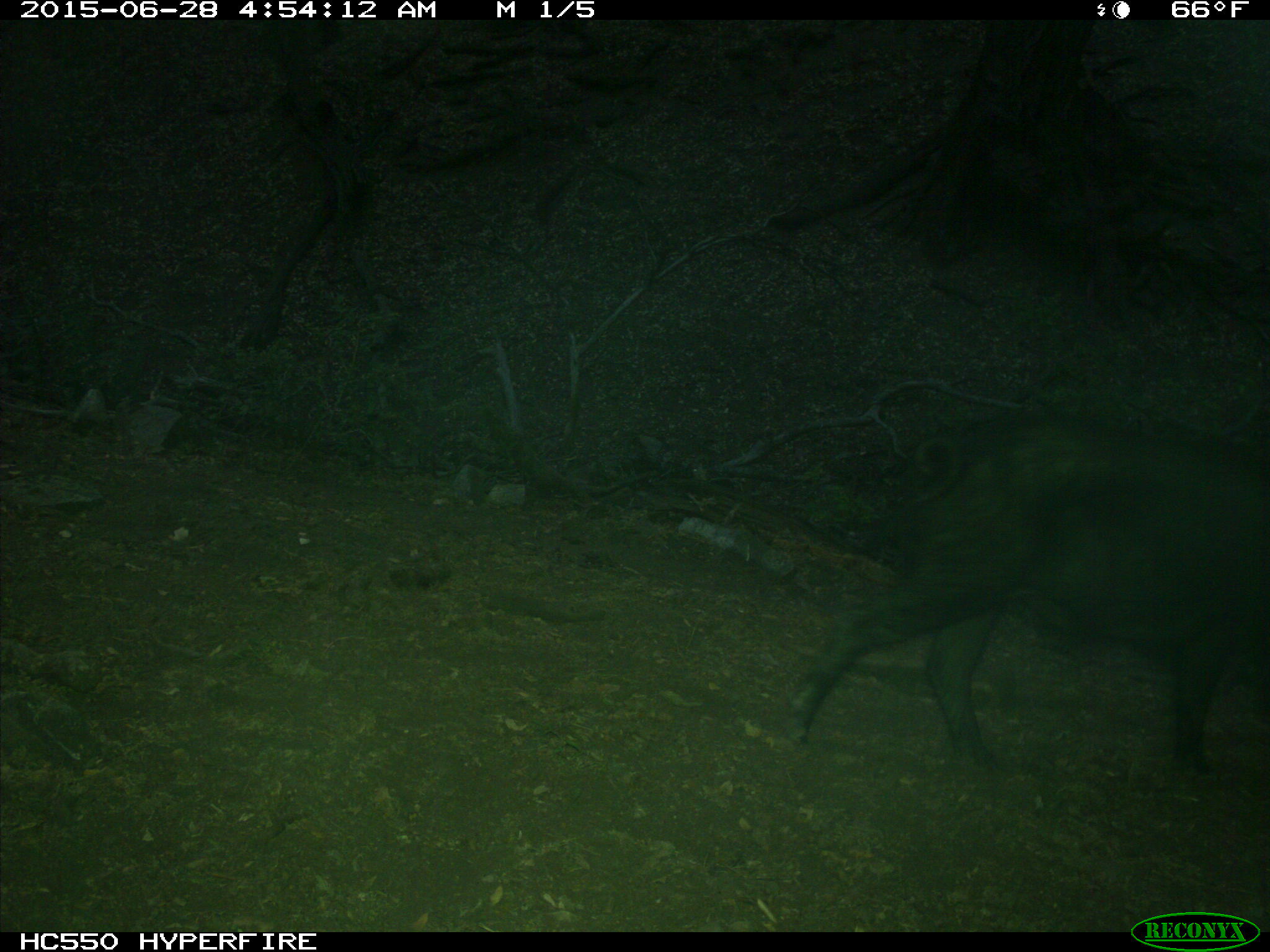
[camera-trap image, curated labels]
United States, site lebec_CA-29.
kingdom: Animalia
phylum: Chordata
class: Mammalia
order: Artiodactyla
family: Suidae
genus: Sus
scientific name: Sus scrofa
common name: wild boar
Sus scrofa (wild boar).